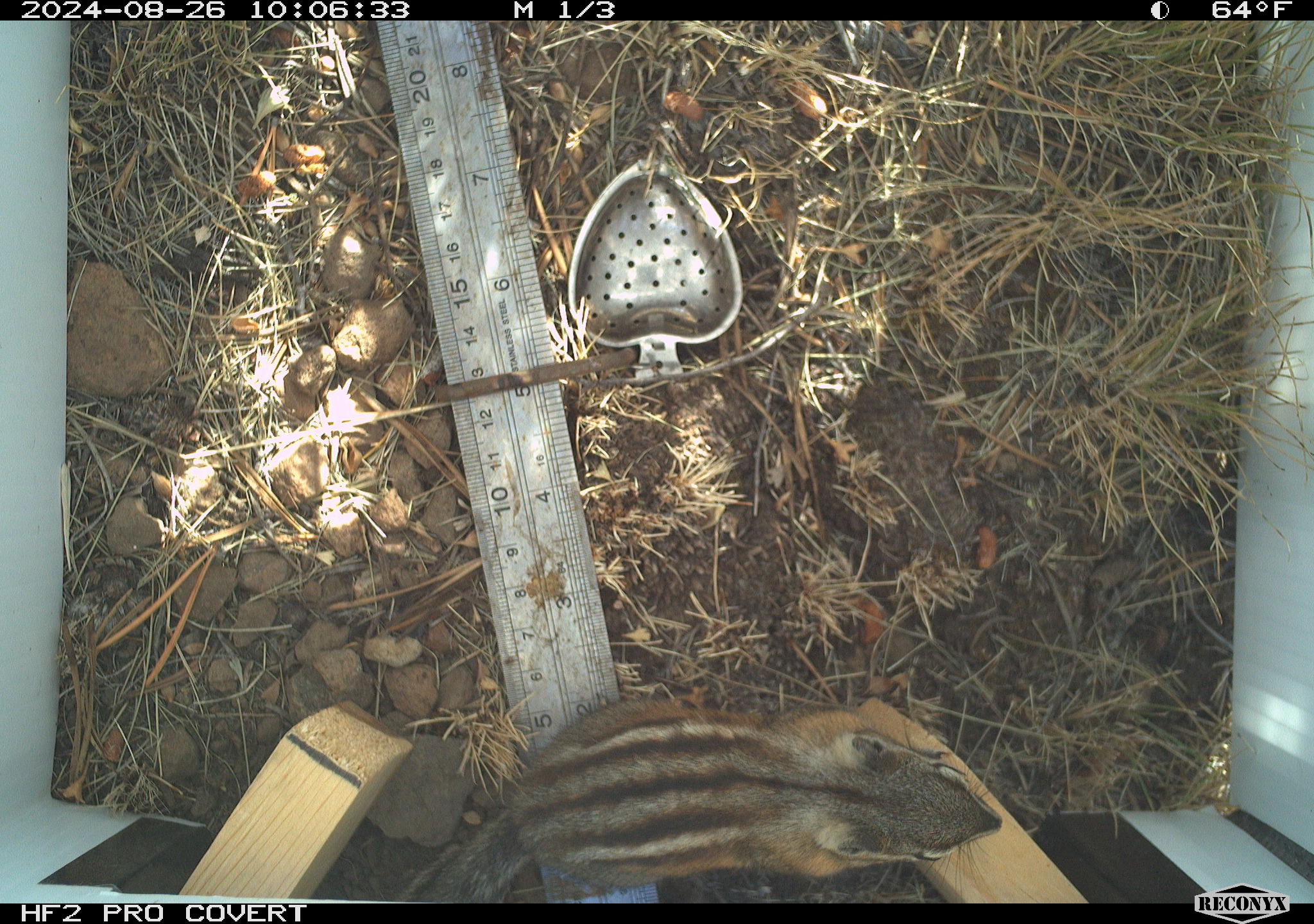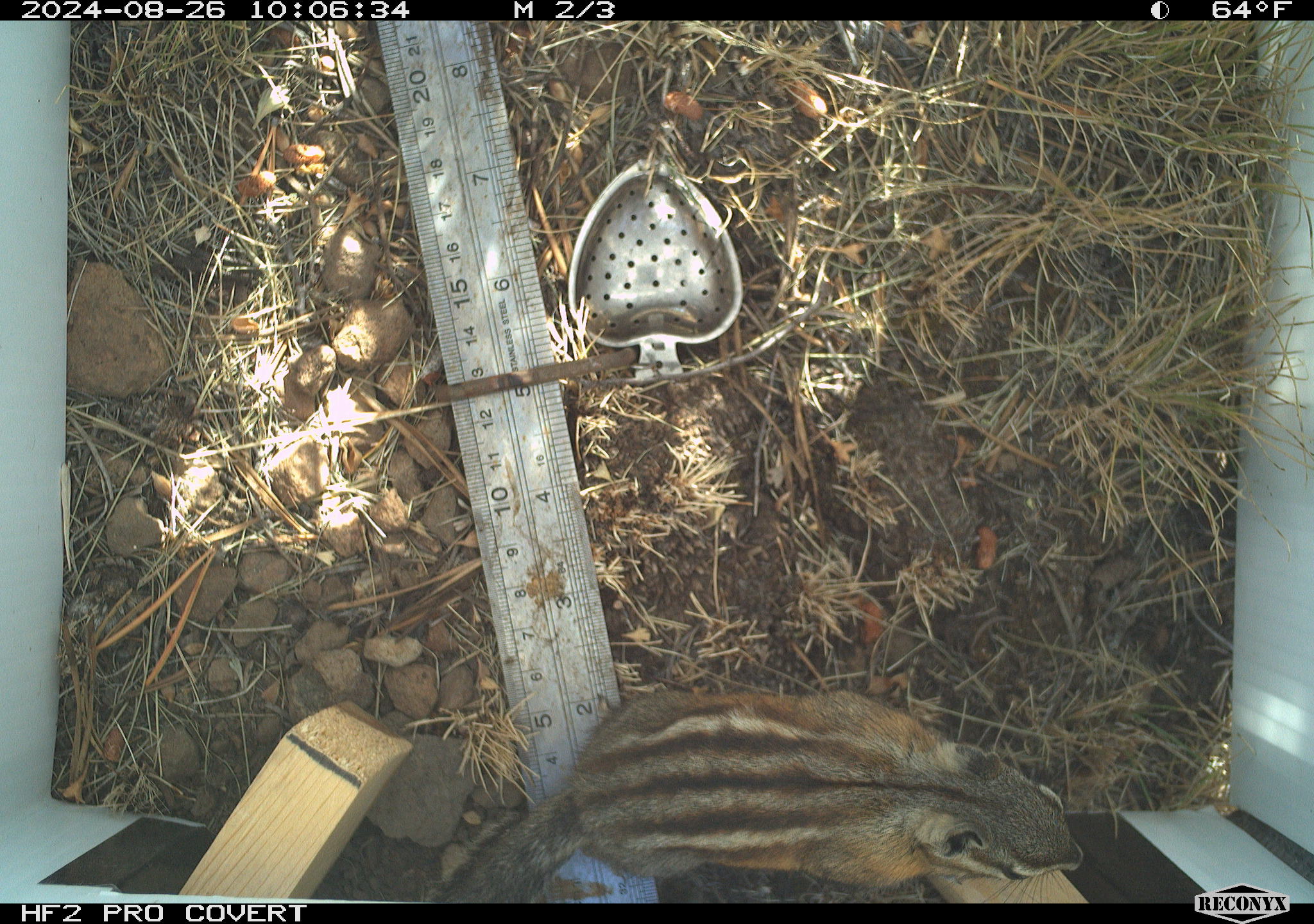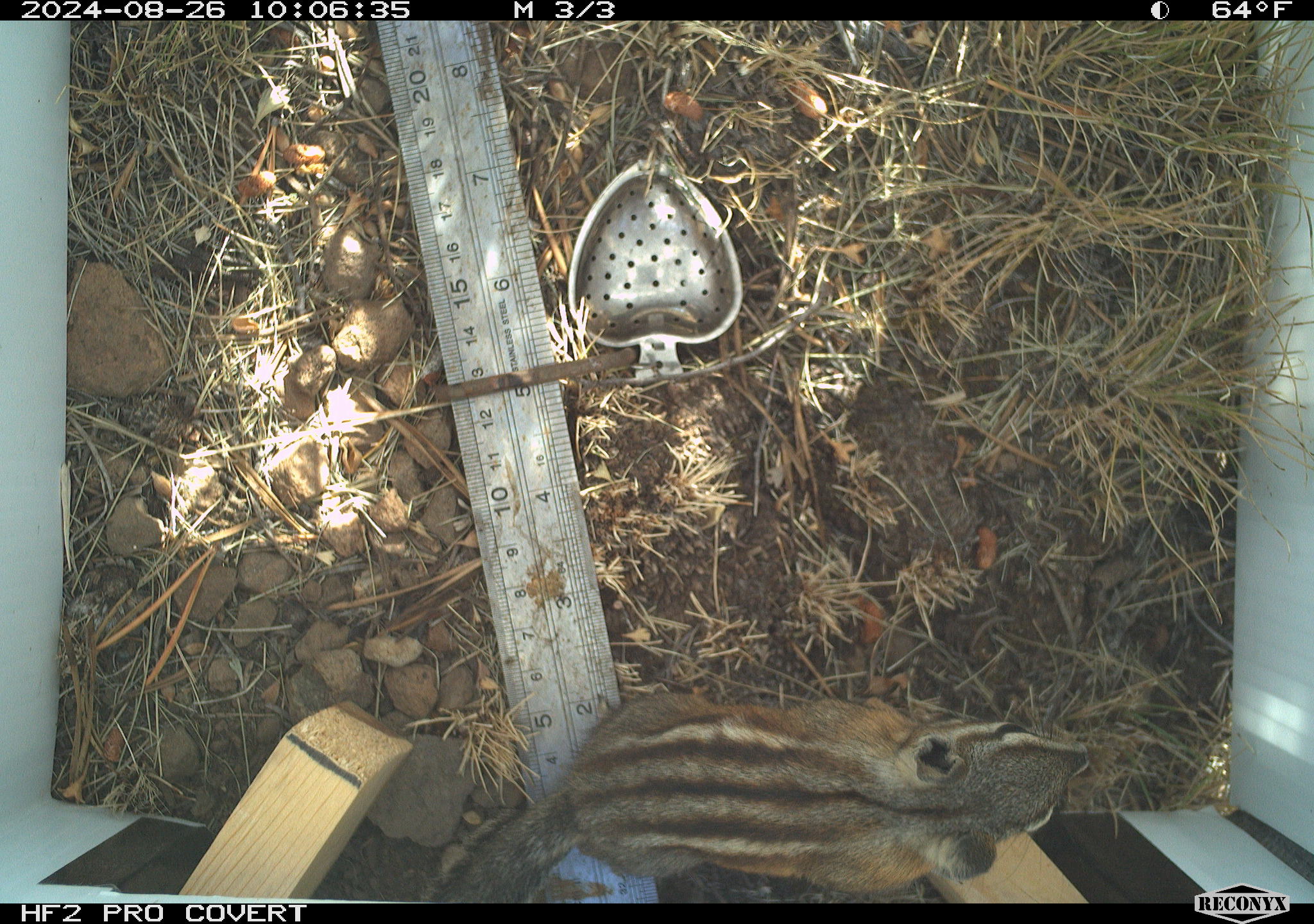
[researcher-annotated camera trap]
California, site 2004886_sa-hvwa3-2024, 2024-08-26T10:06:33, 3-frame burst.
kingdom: Animalia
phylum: Chordata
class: Mammalia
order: Rodentia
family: Sciuridae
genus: Neotamias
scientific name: Neotamias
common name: western chipmunks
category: neotamias species